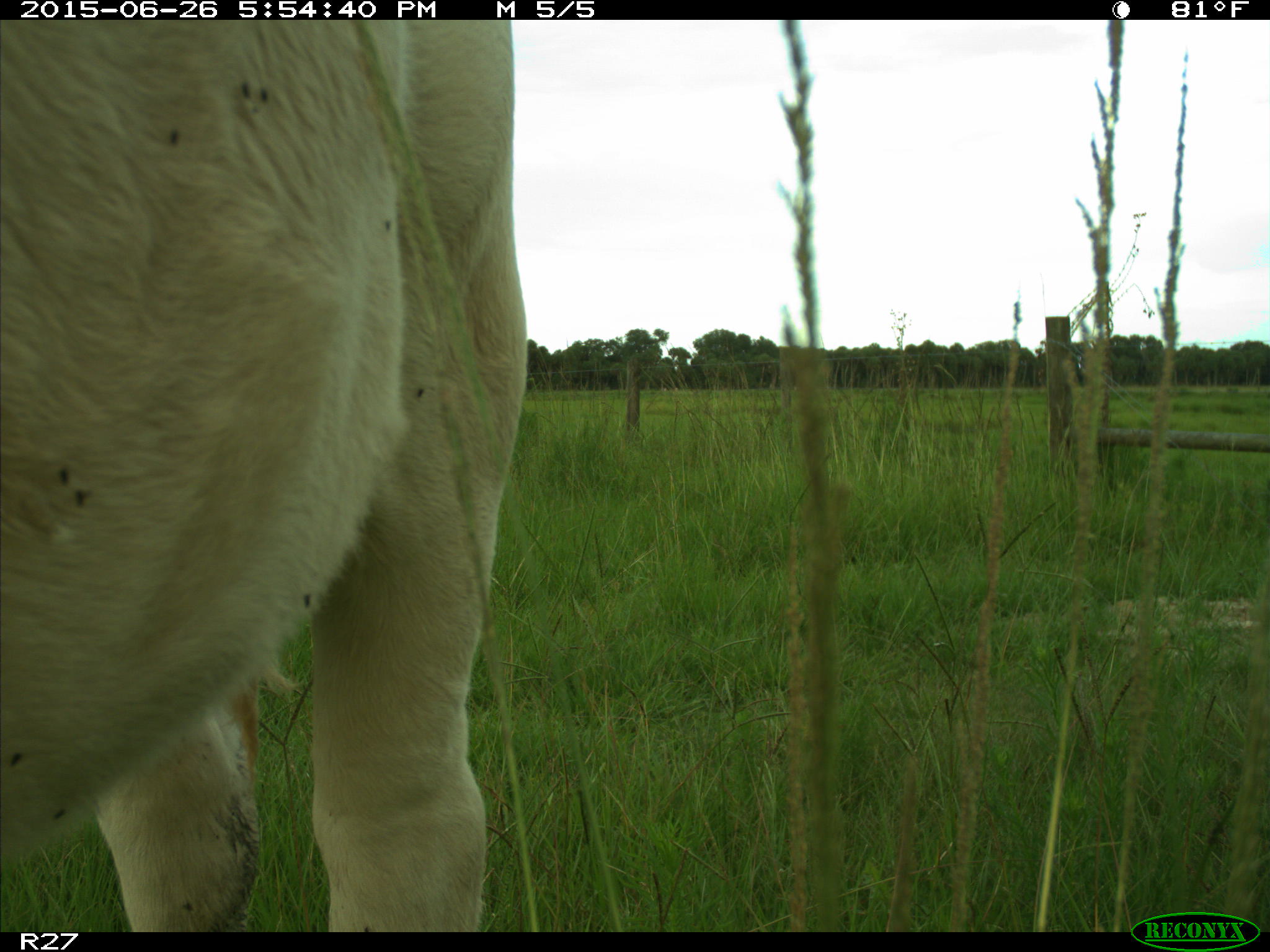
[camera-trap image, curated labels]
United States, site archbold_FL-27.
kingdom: Animalia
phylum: Chordata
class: Mammalia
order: Artiodactyla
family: Bovidae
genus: Bos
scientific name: Bos taurus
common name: domestic cow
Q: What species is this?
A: Bos taurus (domestic cow).